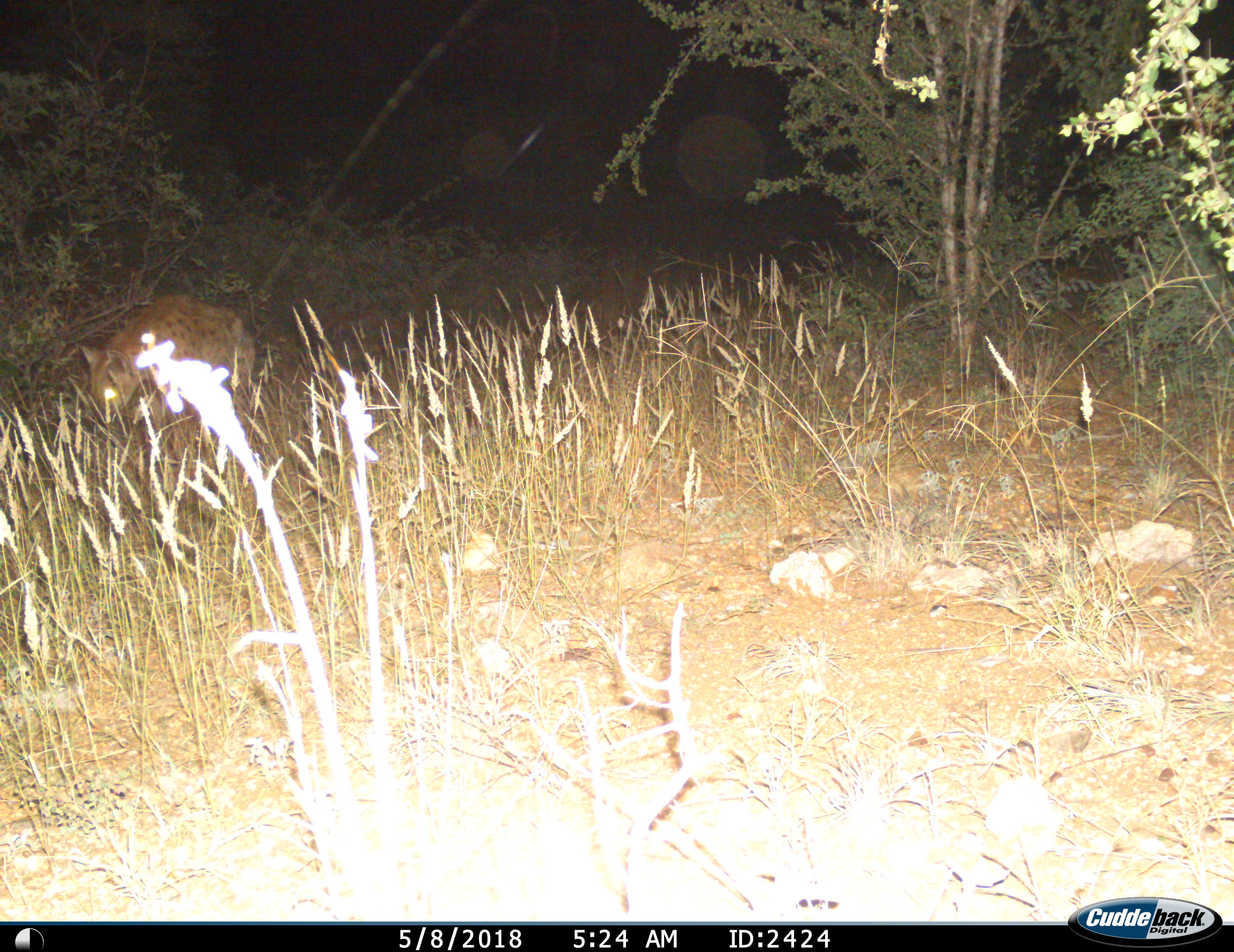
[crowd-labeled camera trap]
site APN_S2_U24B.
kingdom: Animalia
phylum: Chordata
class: Mammalia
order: Carnivora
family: Hyaenidae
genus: Crocuta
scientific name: Crocuta crocuta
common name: spotted hyena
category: hyenaspotted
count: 1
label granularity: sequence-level